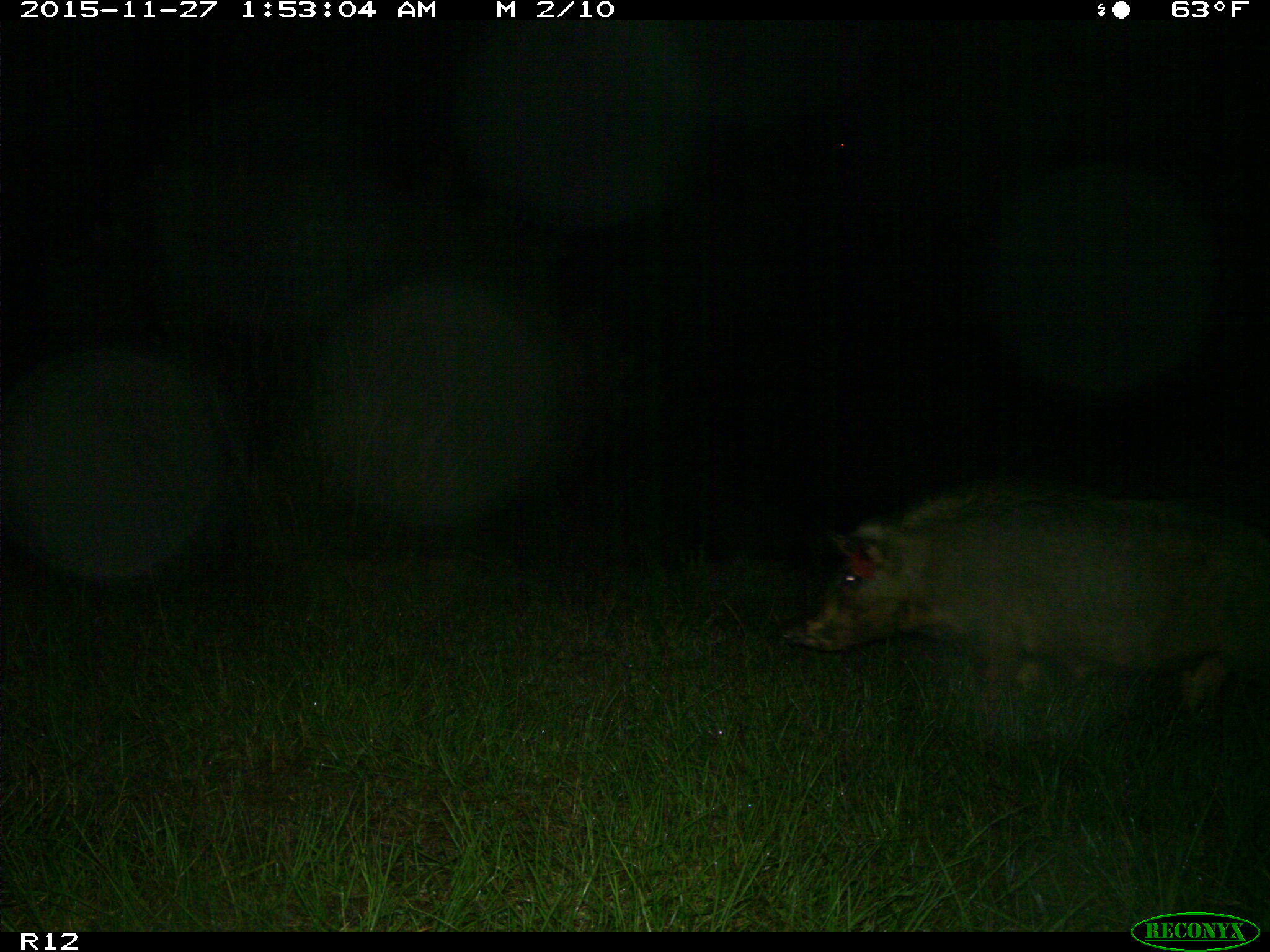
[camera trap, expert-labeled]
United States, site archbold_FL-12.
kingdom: Animalia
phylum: Chordata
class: Mammalia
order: Artiodactyla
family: Suidae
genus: Sus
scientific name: Sus scrofa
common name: wild boar